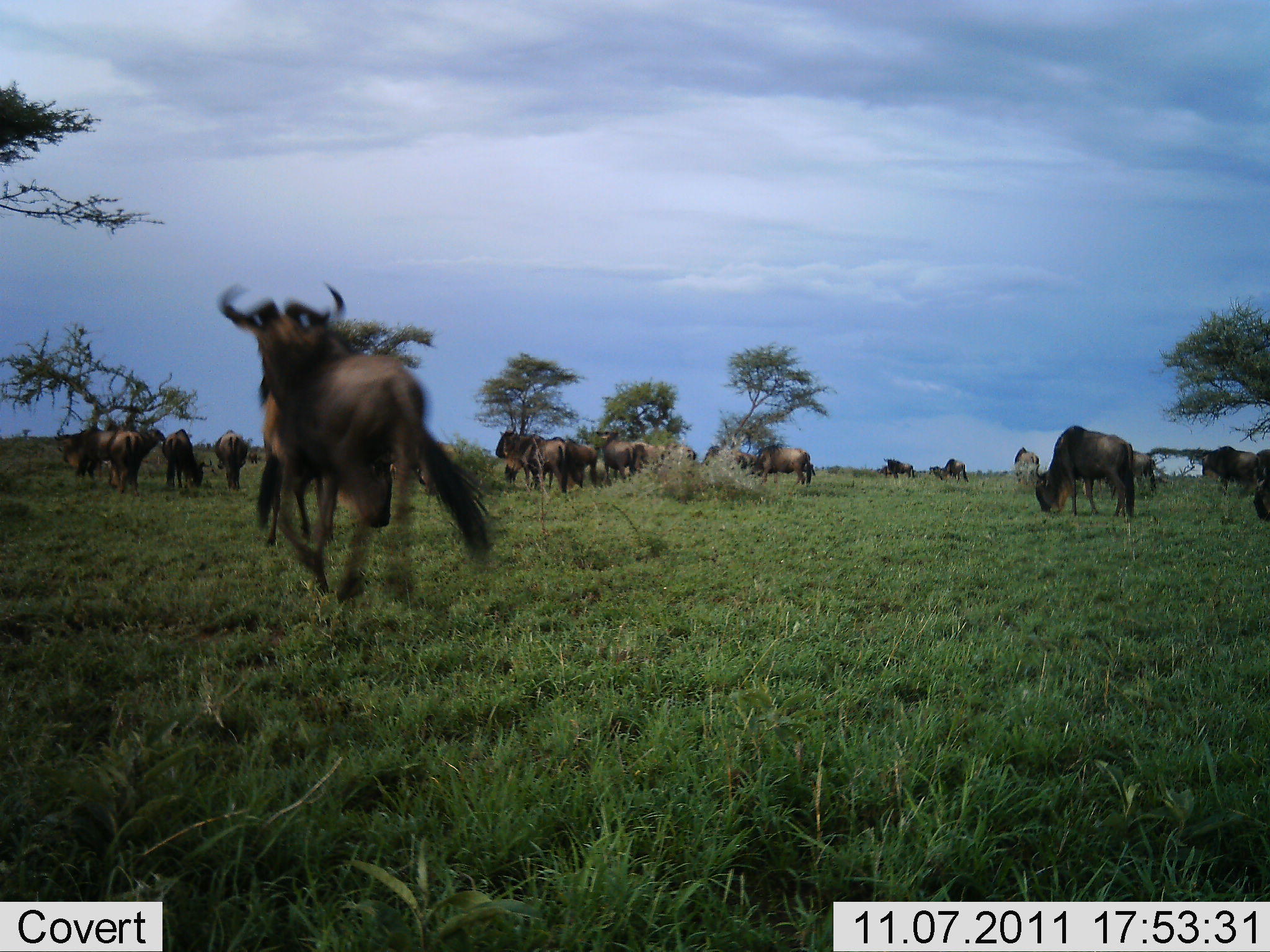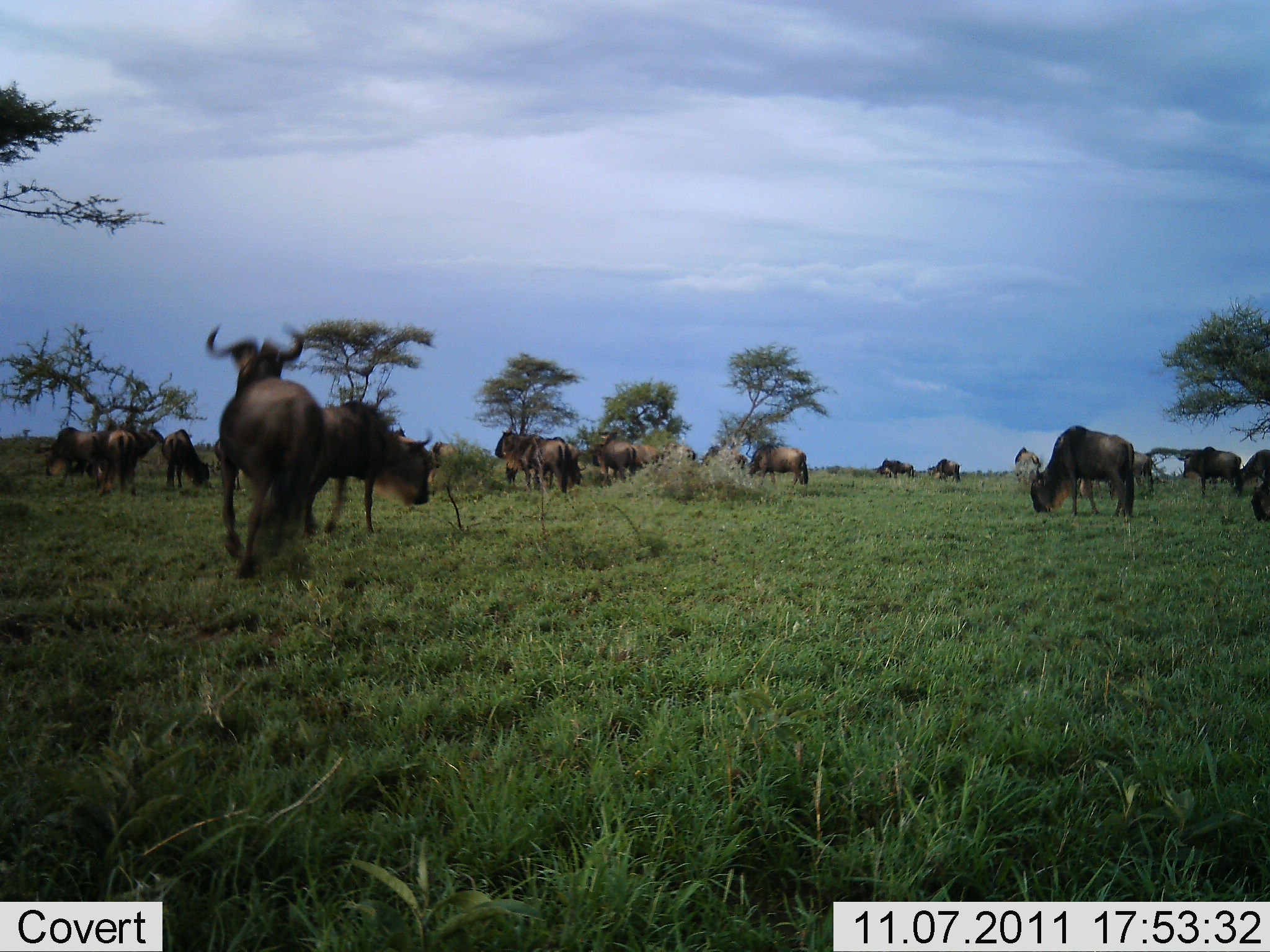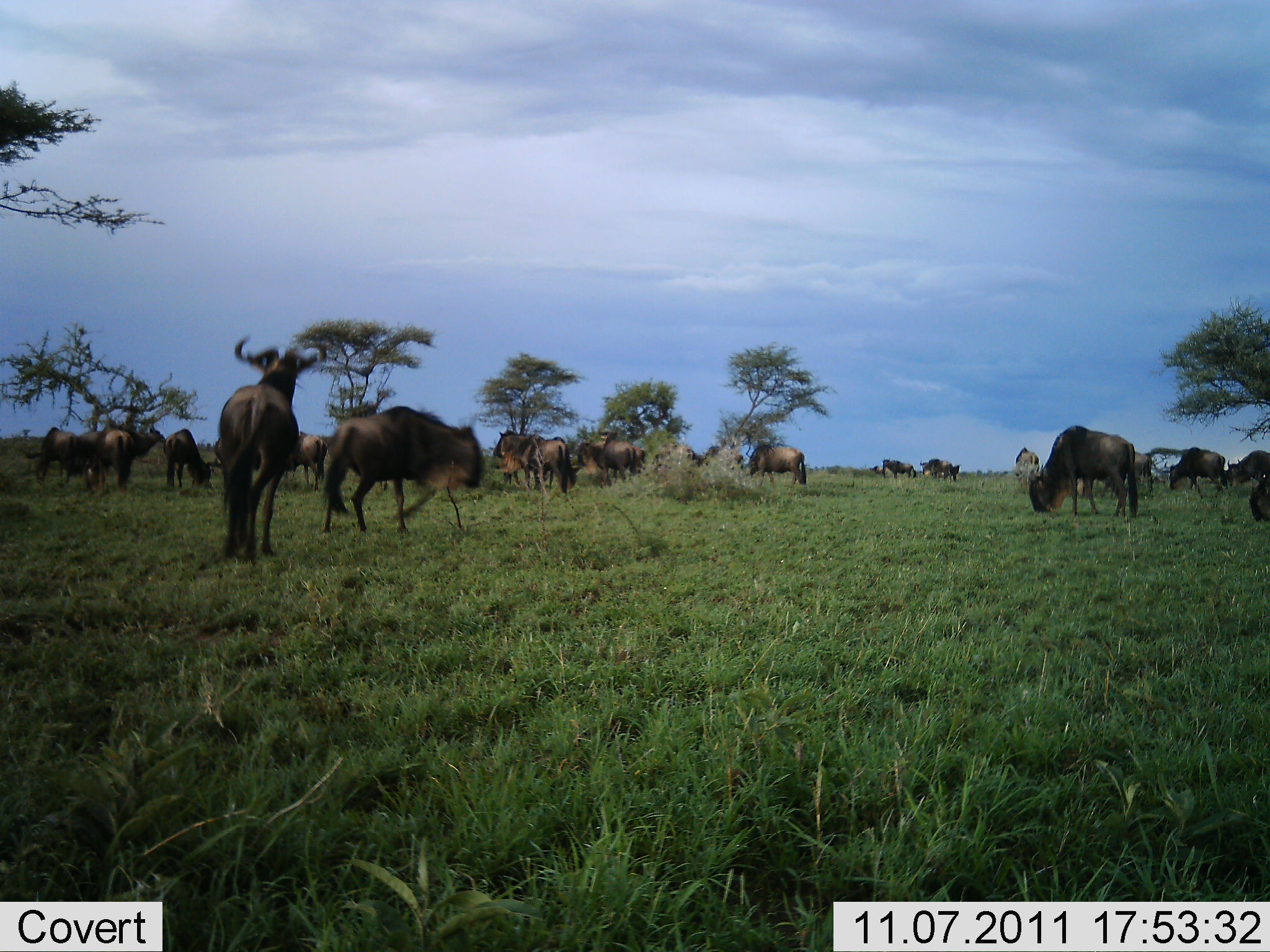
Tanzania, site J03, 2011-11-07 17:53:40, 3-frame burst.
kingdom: Animalia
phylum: Chordata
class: Mammalia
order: Artiodactyla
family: Bovidae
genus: Connochaetes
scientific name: Connochaetes taurinus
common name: blue wildebeest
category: wildebeest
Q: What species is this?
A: Wildebeest (blue wildebeest) (Connochaetes taurinus).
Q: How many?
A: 11-50.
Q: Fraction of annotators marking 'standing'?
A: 83%.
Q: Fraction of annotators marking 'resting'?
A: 0%.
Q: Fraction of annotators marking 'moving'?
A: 92%.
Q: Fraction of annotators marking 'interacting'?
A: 17%.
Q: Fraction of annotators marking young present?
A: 0%.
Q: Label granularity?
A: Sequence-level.